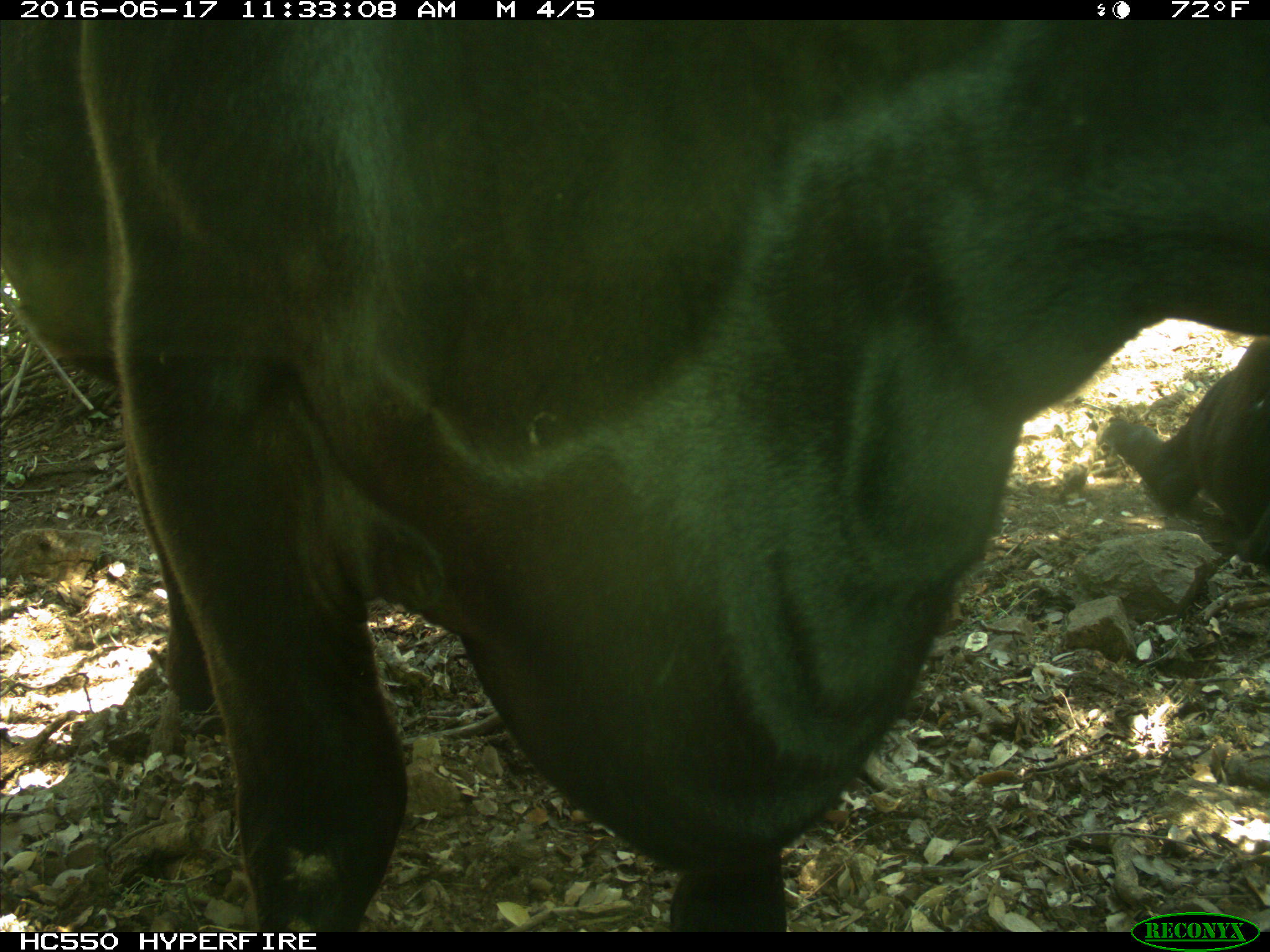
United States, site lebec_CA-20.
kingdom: Animalia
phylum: Chordata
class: Mammalia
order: Artiodactyla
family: Bovidae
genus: Bos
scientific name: Bos taurus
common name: domestic cow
Bos taurus (domestic cow).